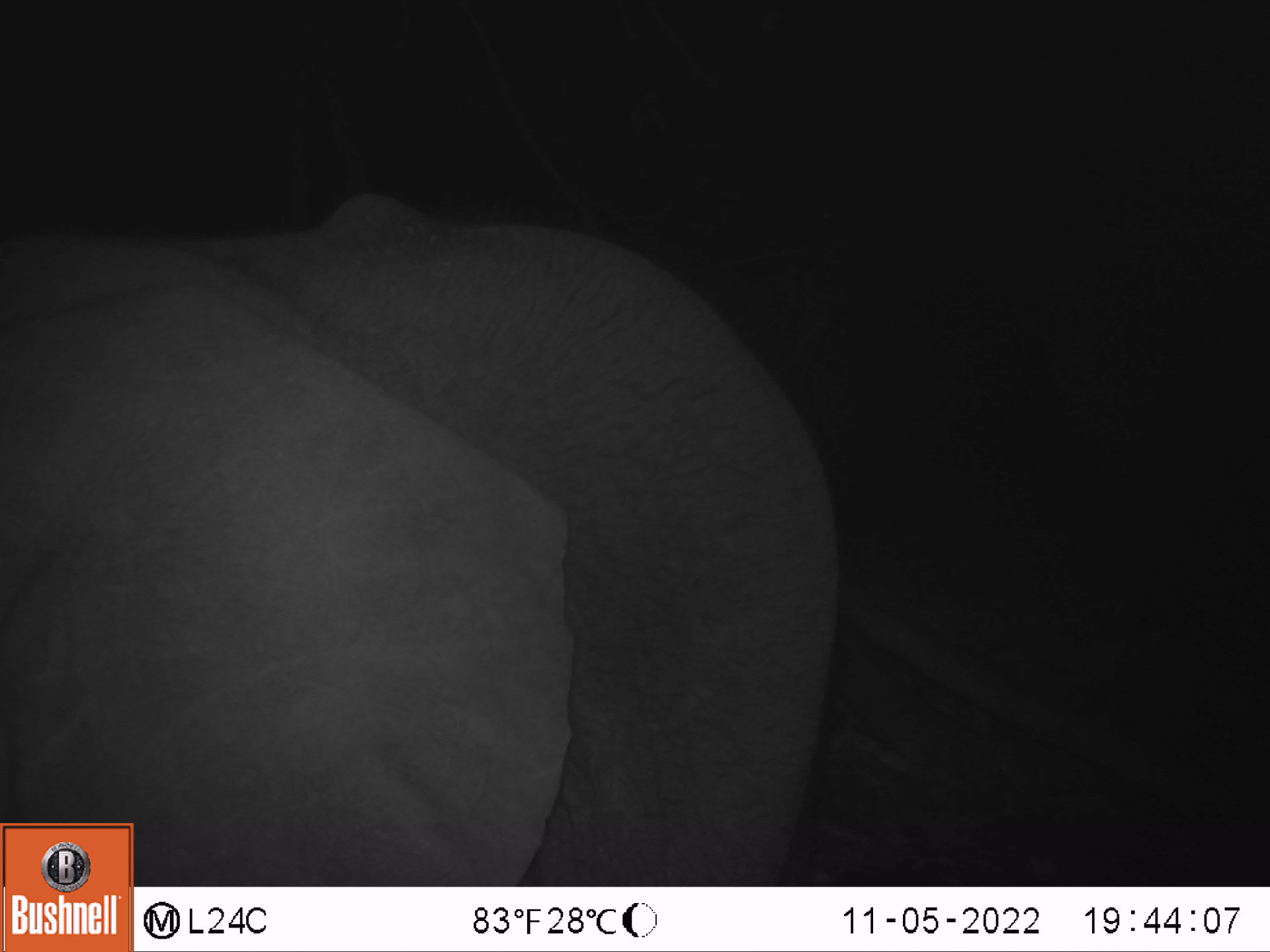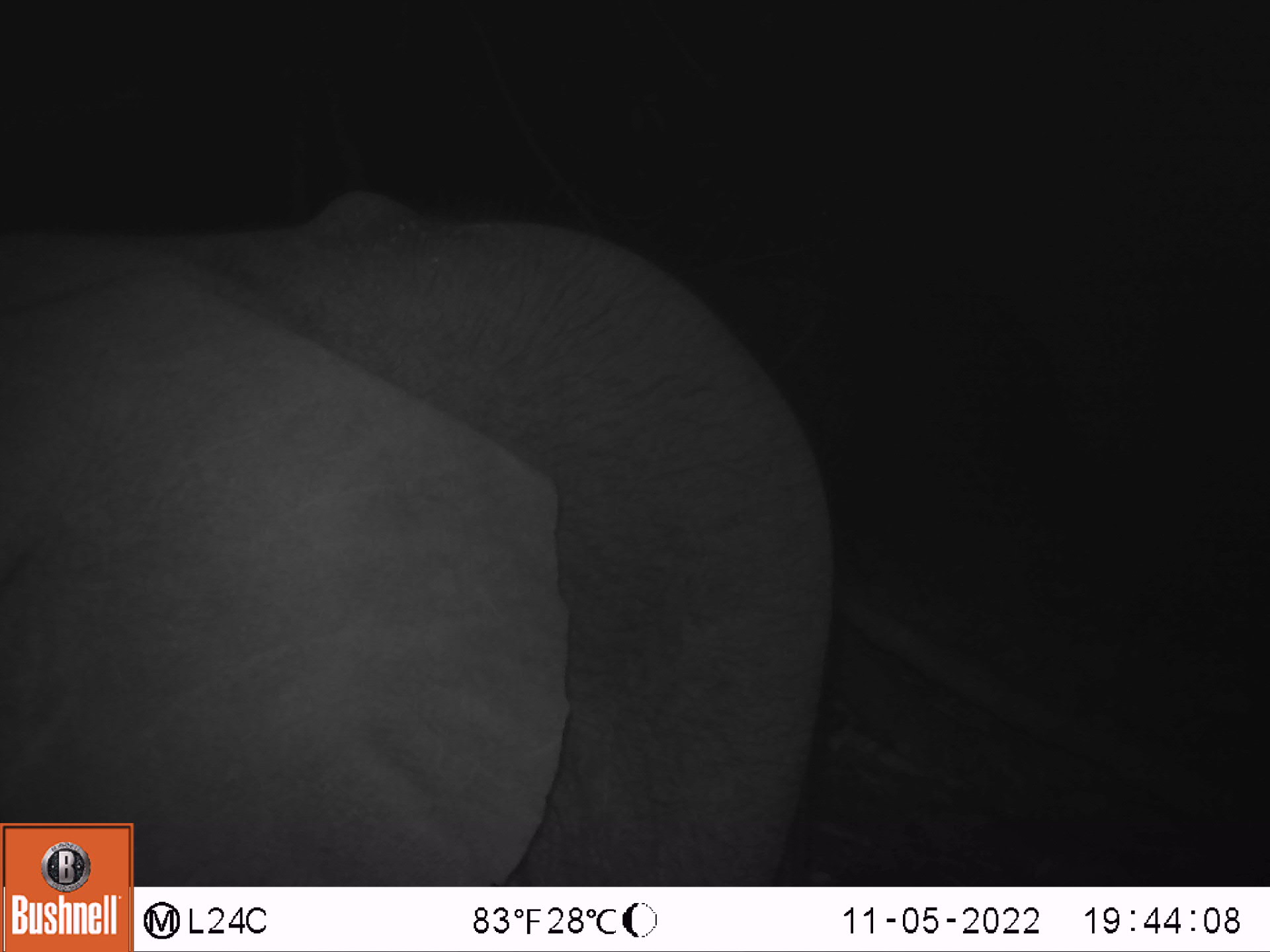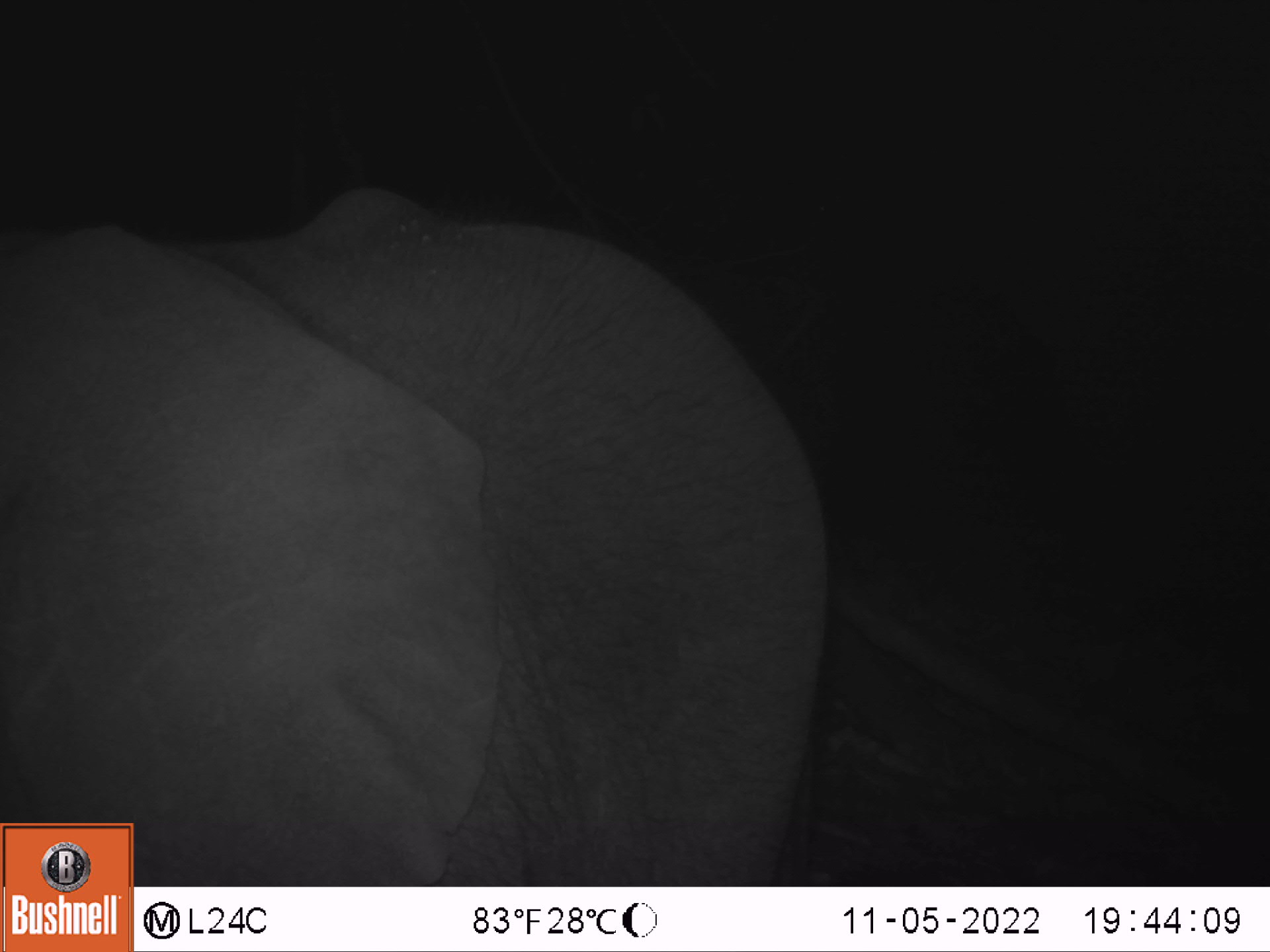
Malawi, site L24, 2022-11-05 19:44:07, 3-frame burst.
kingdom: Animalia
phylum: Chordata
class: Mammalia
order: Proboscidea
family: Elephantidae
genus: Loxodonta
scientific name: Loxodonta africana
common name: african savanna elephant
African savanna elephant (Loxodonta africana), count 1.